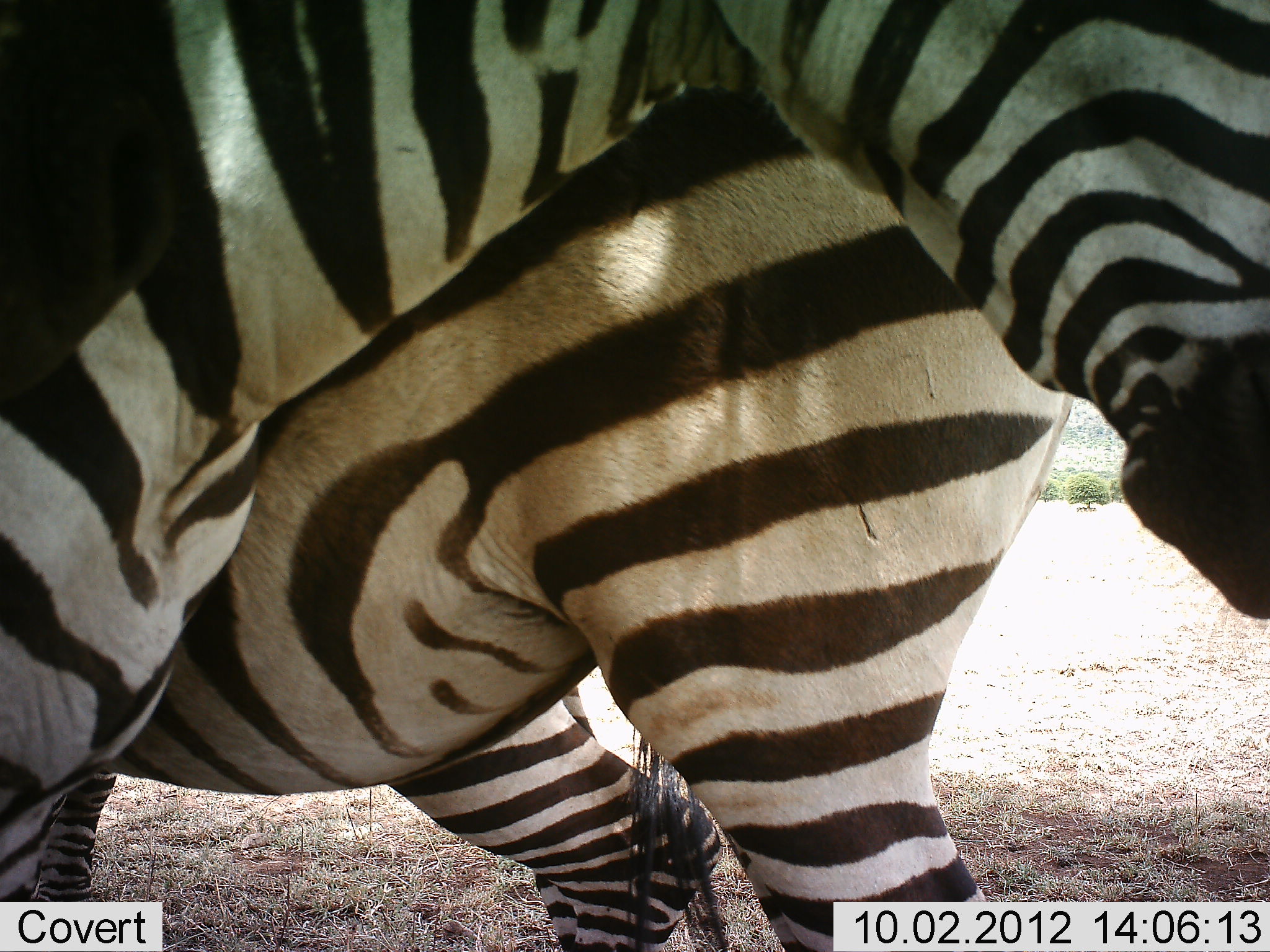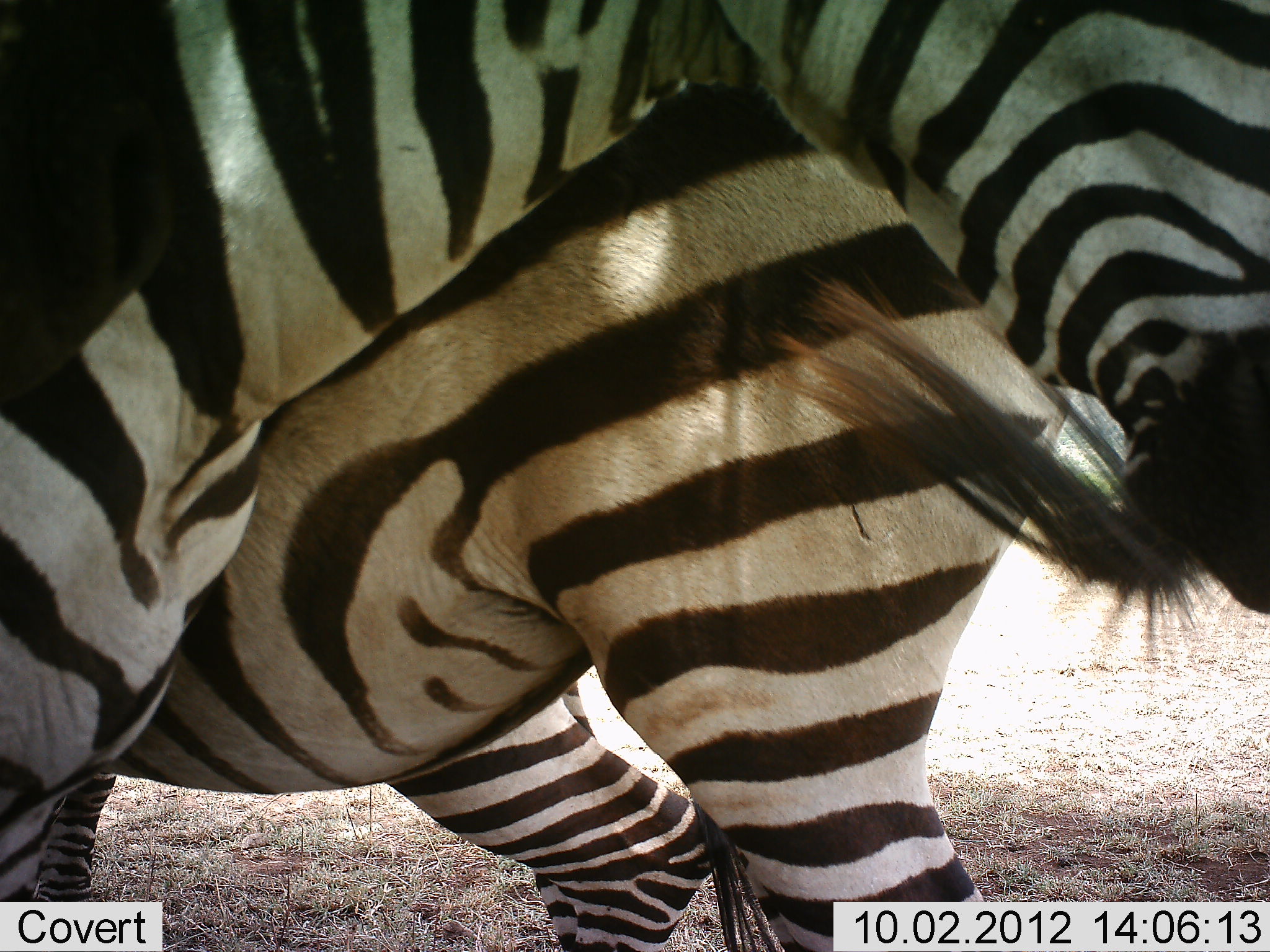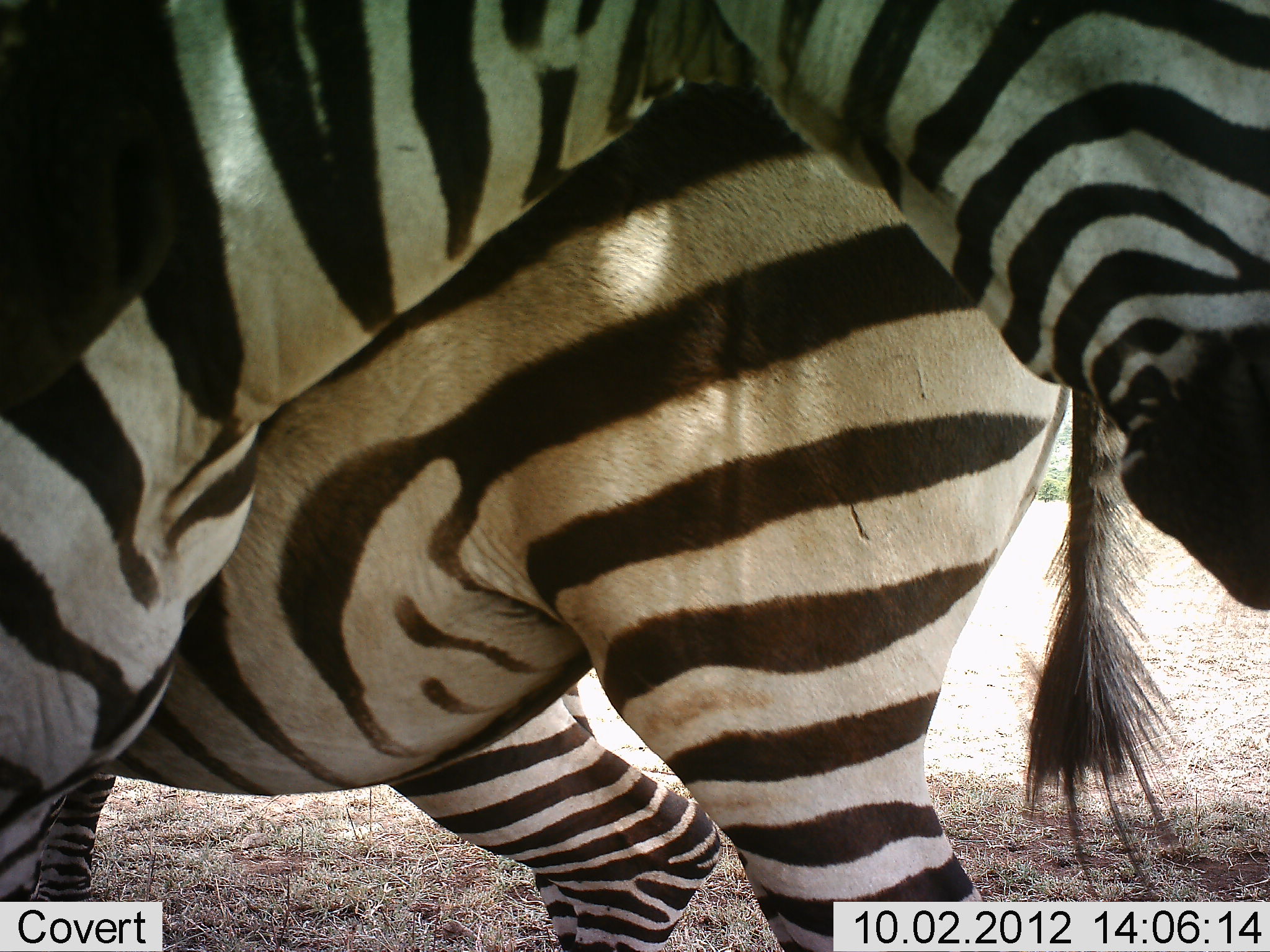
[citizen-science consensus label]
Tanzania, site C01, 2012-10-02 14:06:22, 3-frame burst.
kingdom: Animalia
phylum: Chordata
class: Mammalia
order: Perissodactyla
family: Equidae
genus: Equus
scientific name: Equus quagga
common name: plains zebra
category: zebra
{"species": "zebra (plains zebra) (Equus quagga)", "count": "2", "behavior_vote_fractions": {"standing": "80%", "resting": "0%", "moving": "0%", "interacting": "40%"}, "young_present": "10%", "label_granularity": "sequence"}